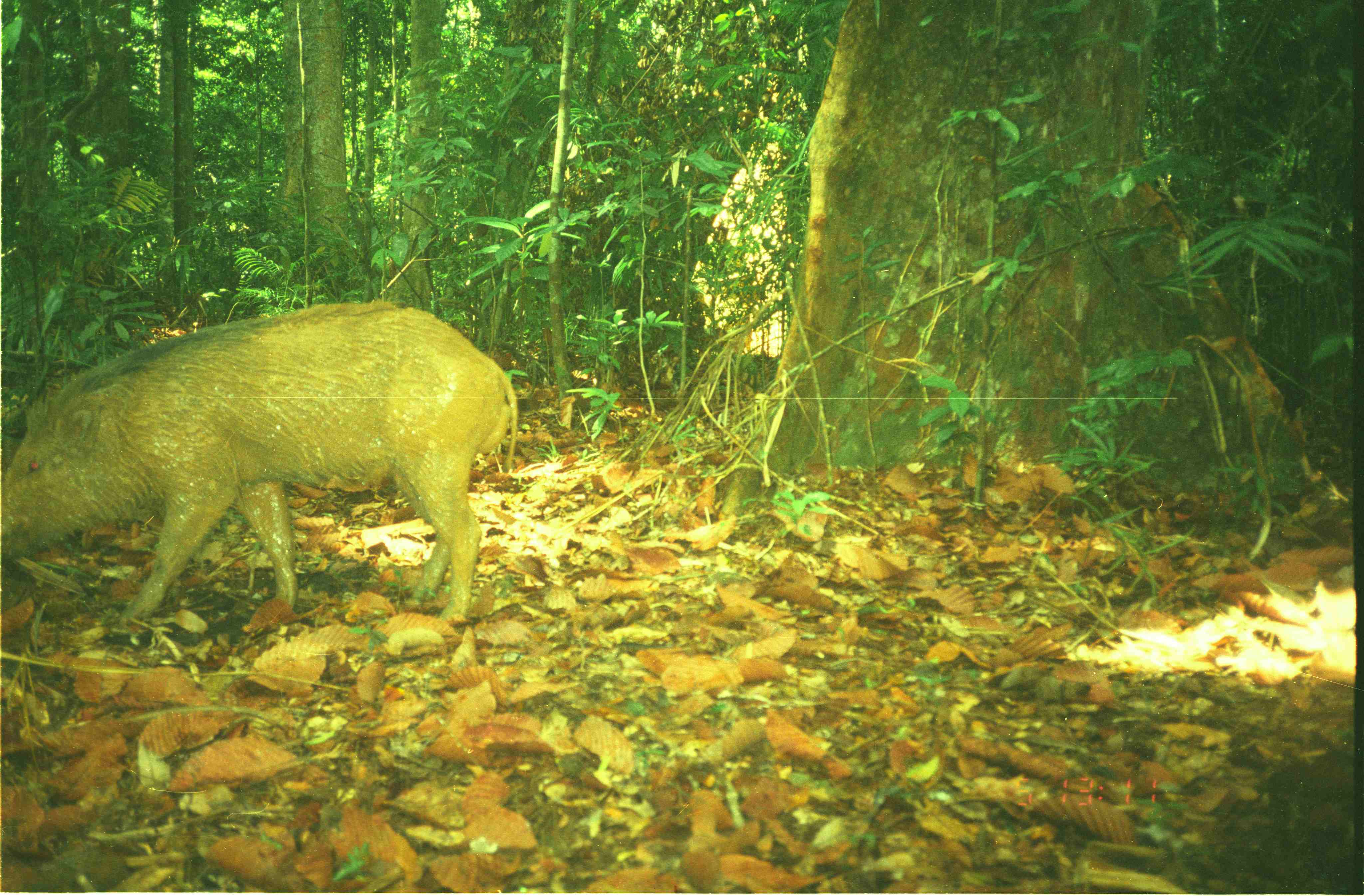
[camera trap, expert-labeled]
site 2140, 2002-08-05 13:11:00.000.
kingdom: Animalia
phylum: Chordata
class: Mammalia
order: Artiodactyla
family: Suidae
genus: Sus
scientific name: Sus scrofa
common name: wild boar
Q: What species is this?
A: Sus scrofa (wild boar).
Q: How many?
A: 1.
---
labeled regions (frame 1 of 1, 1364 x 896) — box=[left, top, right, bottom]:
sus scrofa: box=[1, 298, 518, 629]